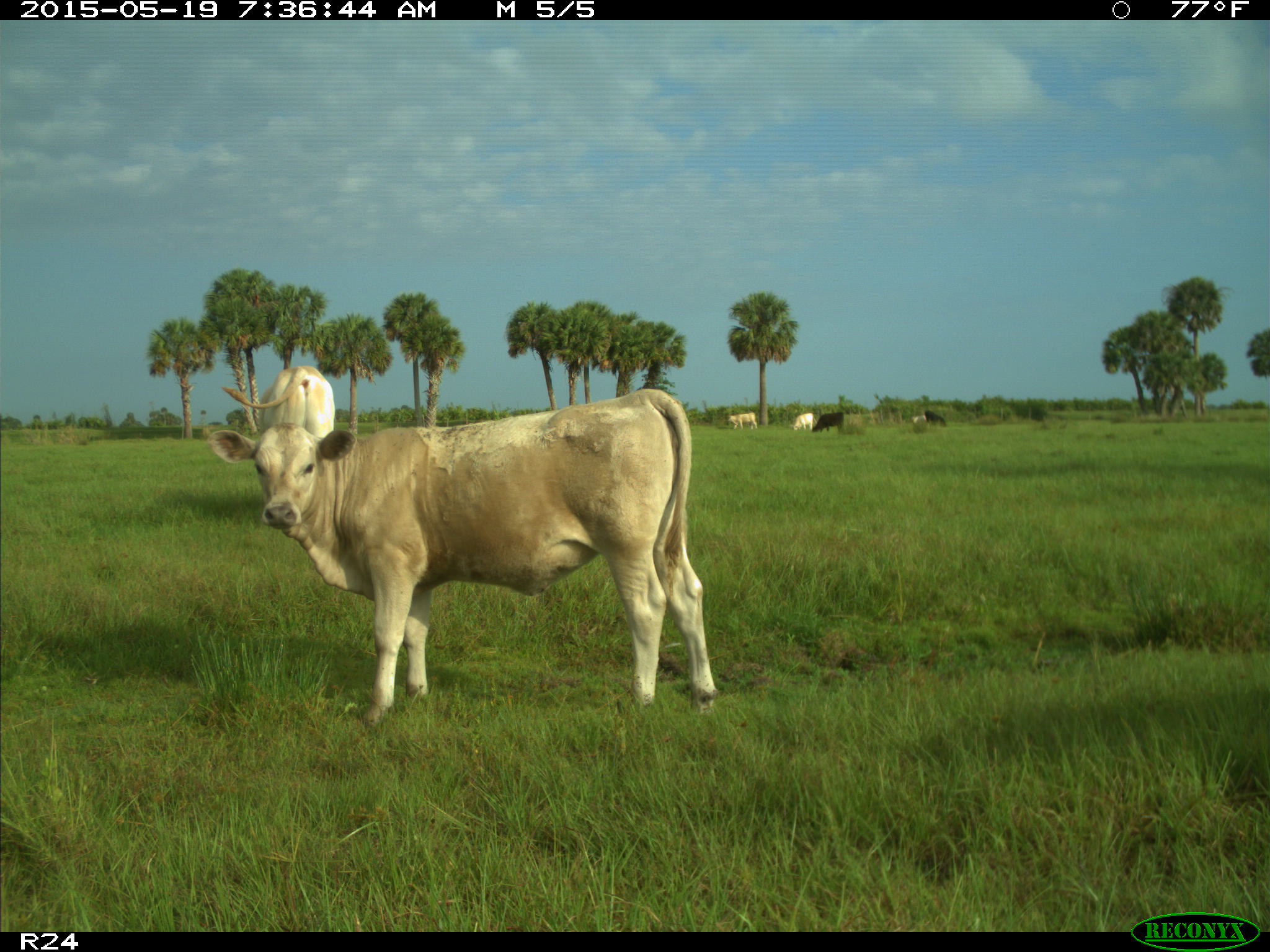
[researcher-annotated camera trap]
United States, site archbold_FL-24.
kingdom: Animalia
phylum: Chordata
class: Mammalia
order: Artiodactyla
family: Bovidae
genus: Bos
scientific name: Bos taurus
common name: domestic cow